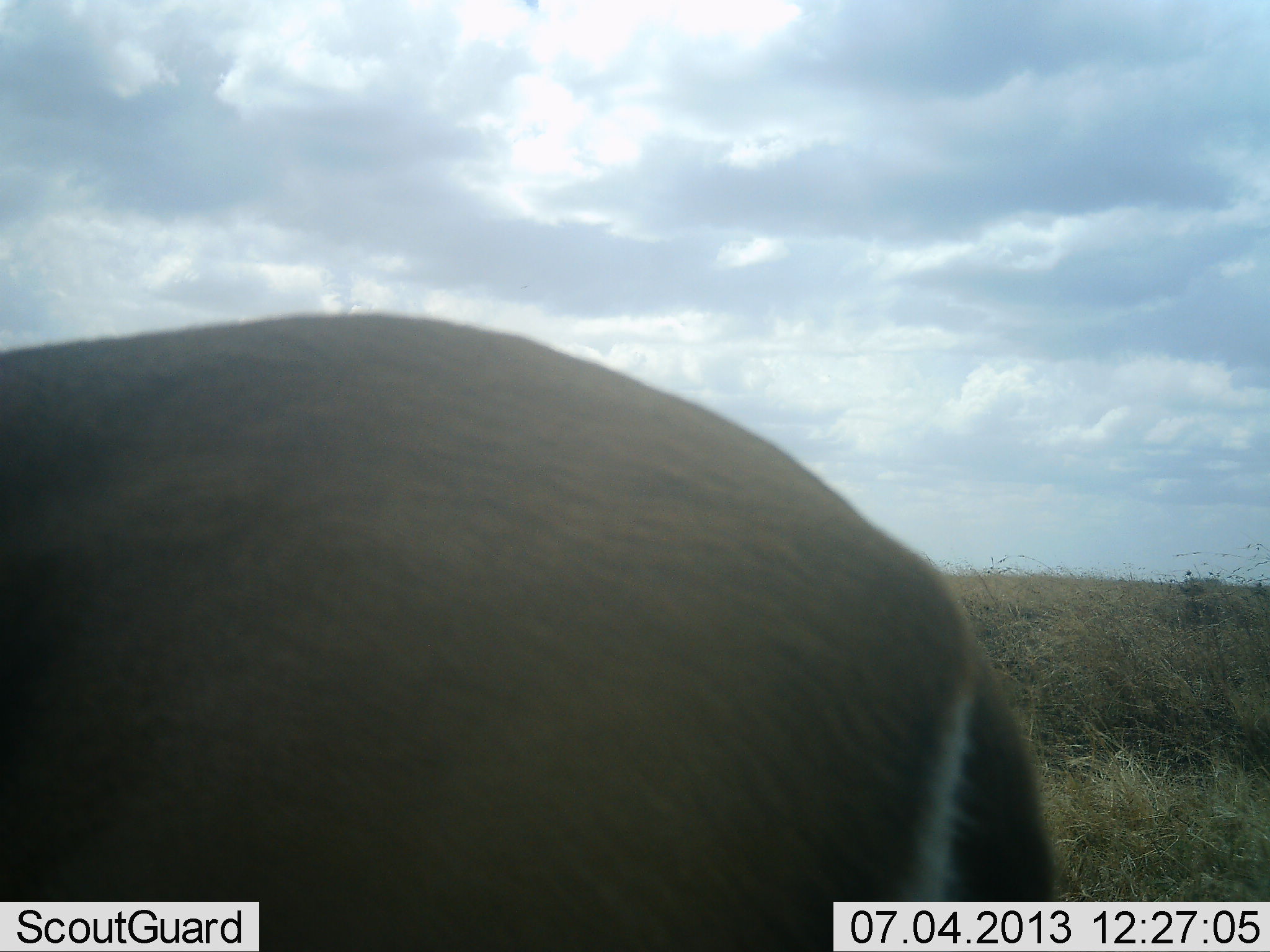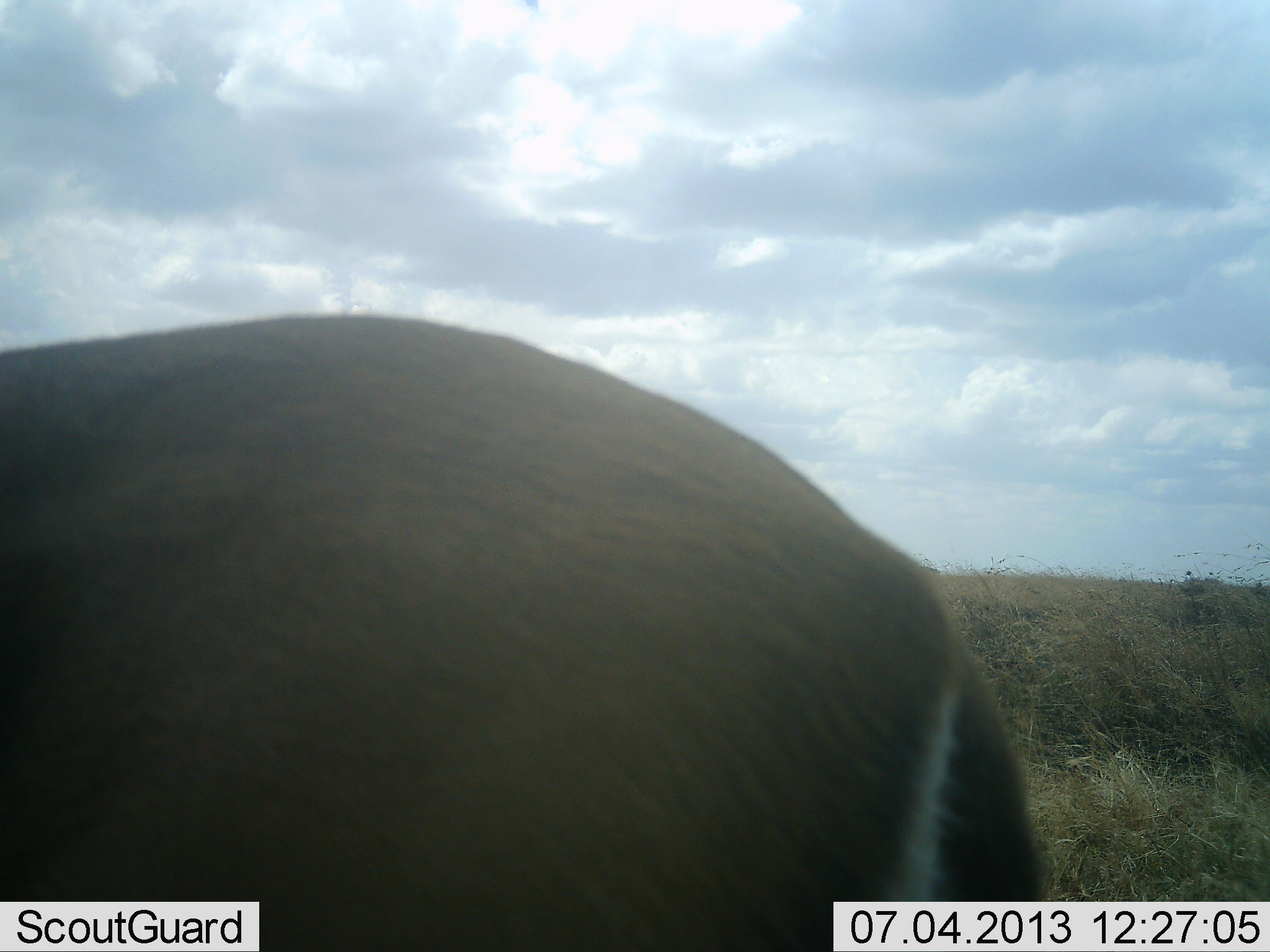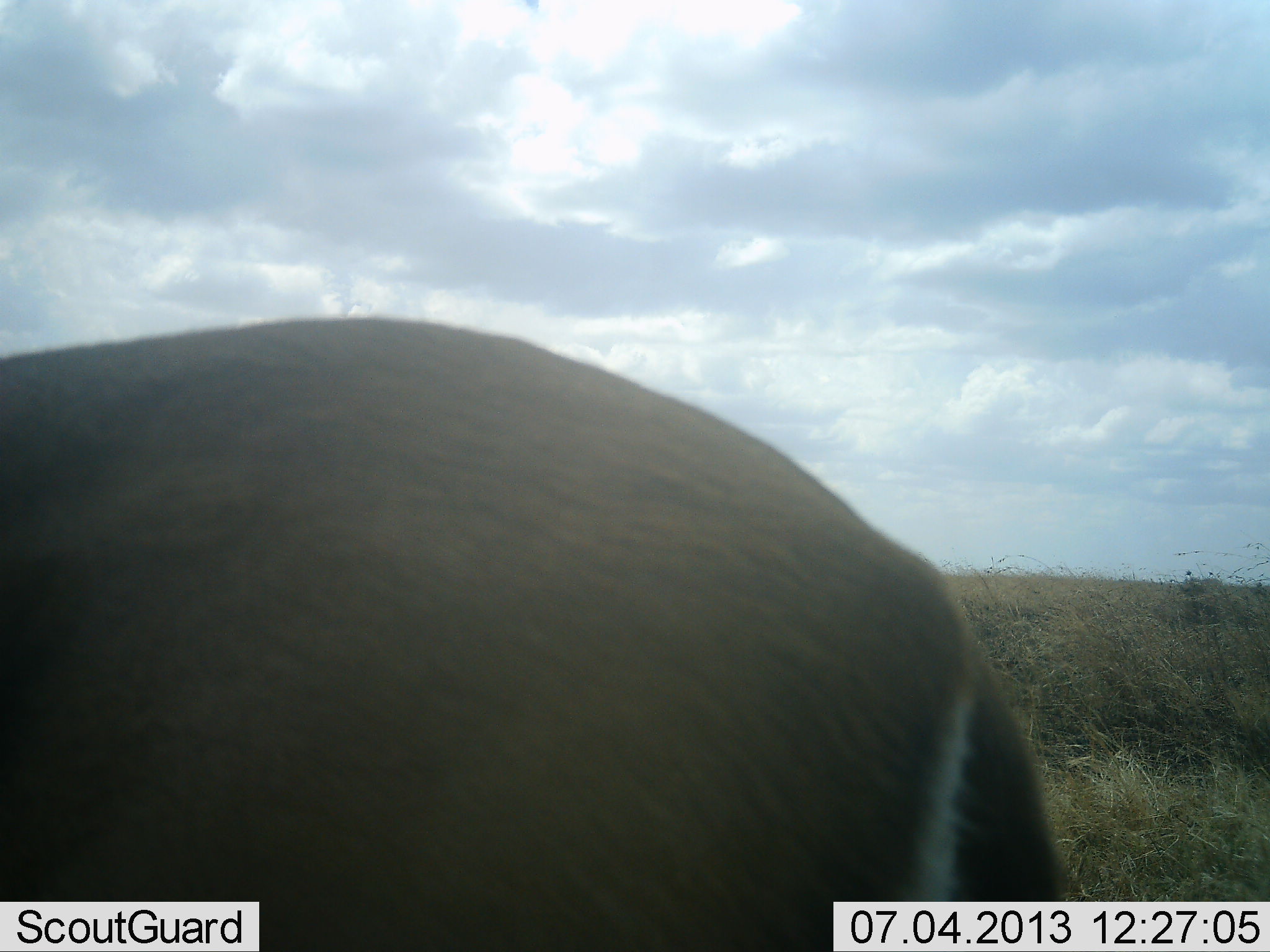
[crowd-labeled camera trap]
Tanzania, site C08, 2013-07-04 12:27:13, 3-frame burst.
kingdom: Animalia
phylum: Chordata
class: Mammalia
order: Artiodactyla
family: Bovidae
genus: Eudorcas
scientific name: Eudorcas thomsonii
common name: thomson's gazelle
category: gazellethomsons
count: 1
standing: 100%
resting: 0%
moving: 0%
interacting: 0%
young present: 0%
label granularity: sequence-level